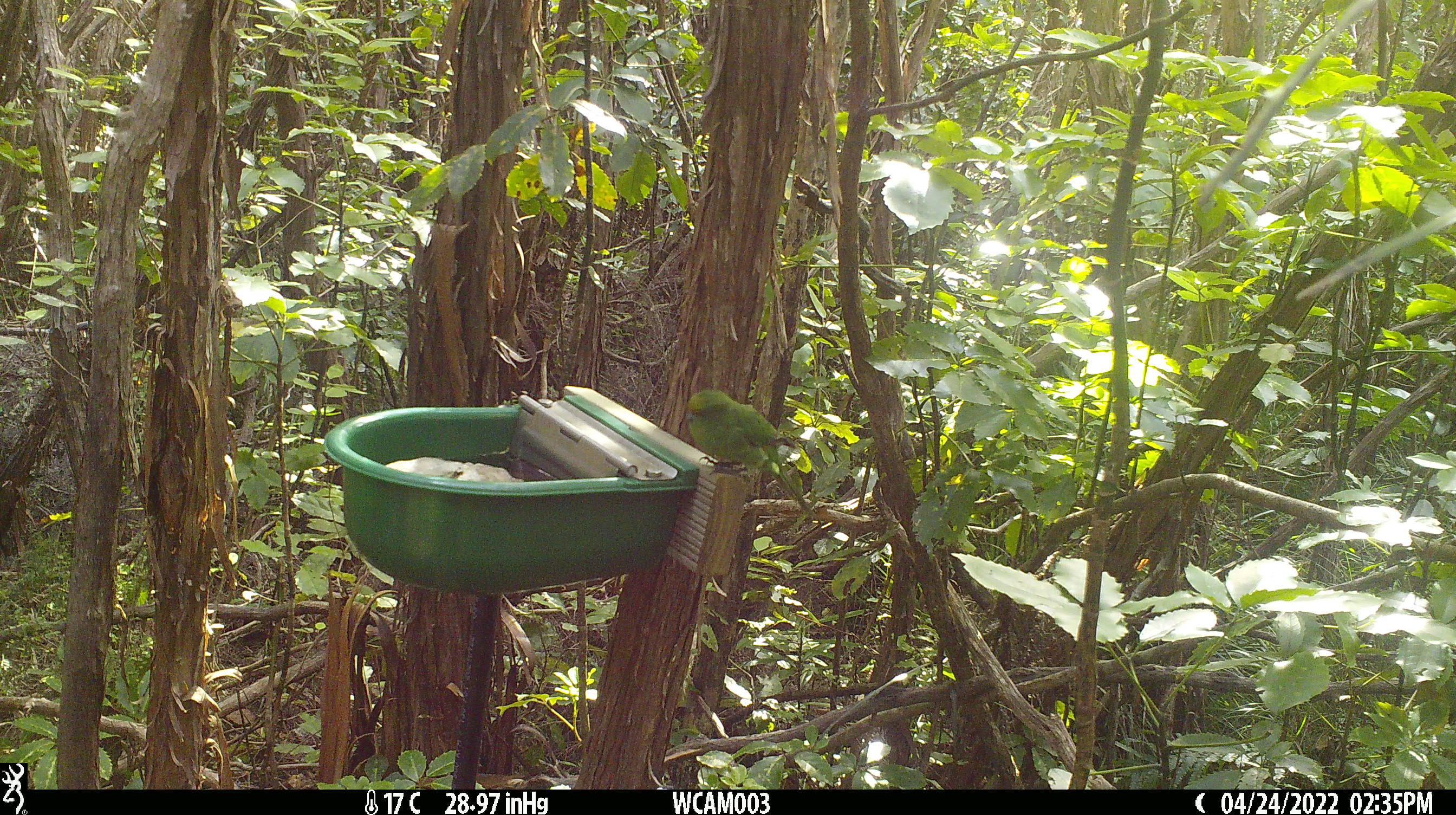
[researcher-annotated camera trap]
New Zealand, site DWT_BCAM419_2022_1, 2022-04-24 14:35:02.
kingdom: Animalia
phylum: Chordata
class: Aves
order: Psittaciformes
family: Psittaculidae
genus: Cyanoramphus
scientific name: Cyanoramphus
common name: parakeet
Parakeet (Cyanoramphus).